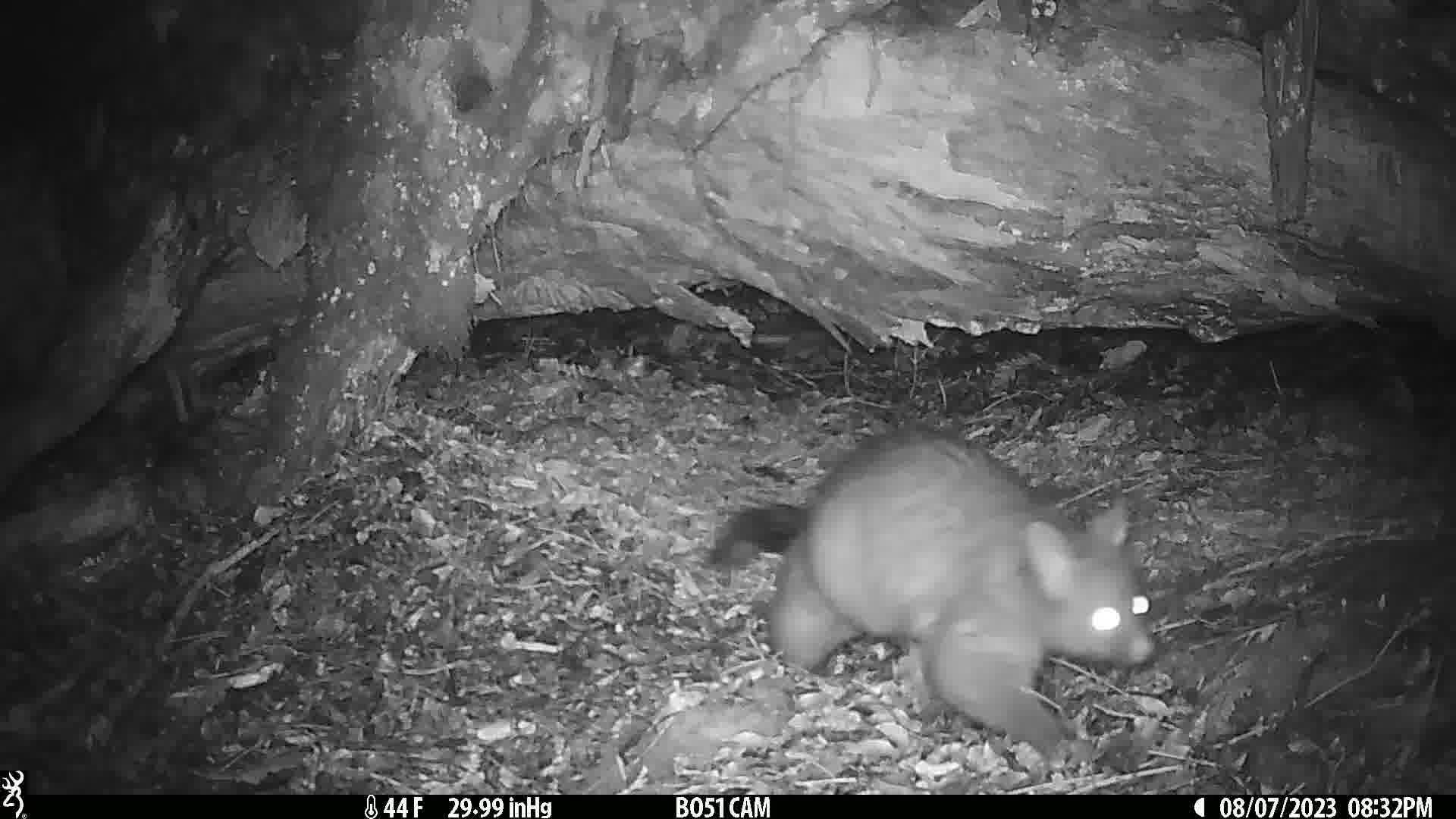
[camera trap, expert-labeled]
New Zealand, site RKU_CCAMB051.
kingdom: Animalia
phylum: Chordata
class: Mammalia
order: Diprotodontia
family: Phalangeridae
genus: Trichosurus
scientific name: Trichosurus vulpecula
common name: common brushtail possum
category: possum